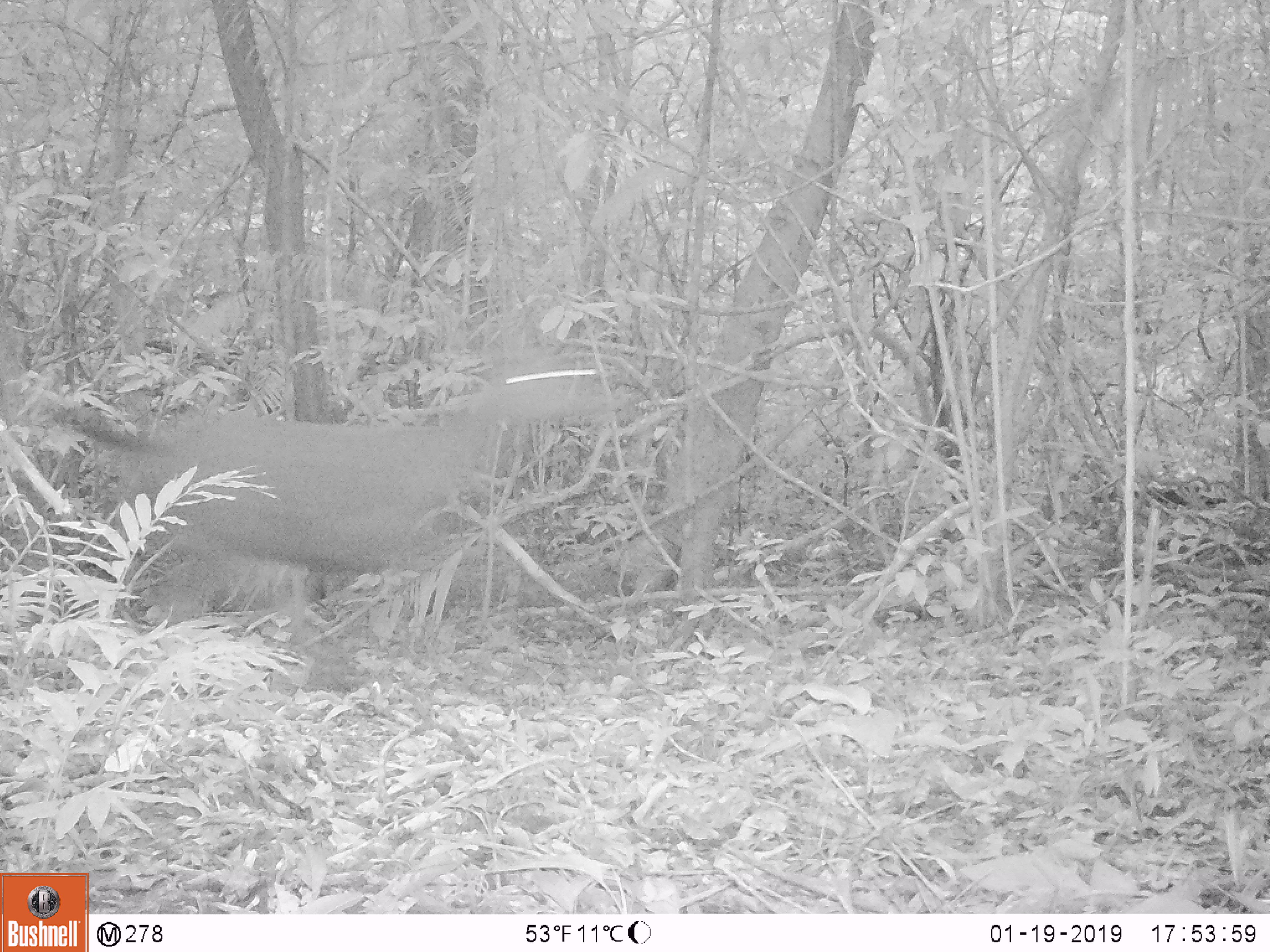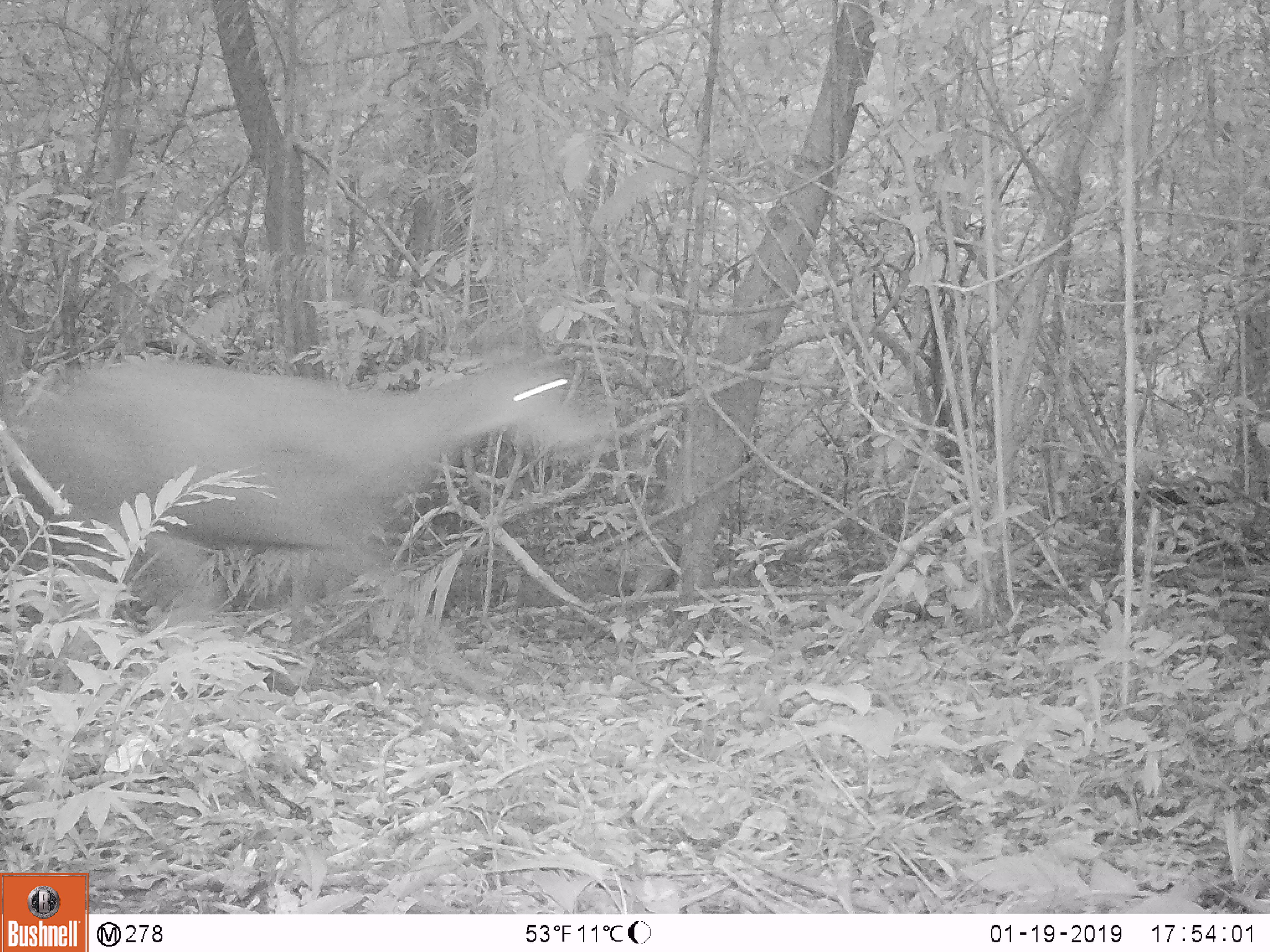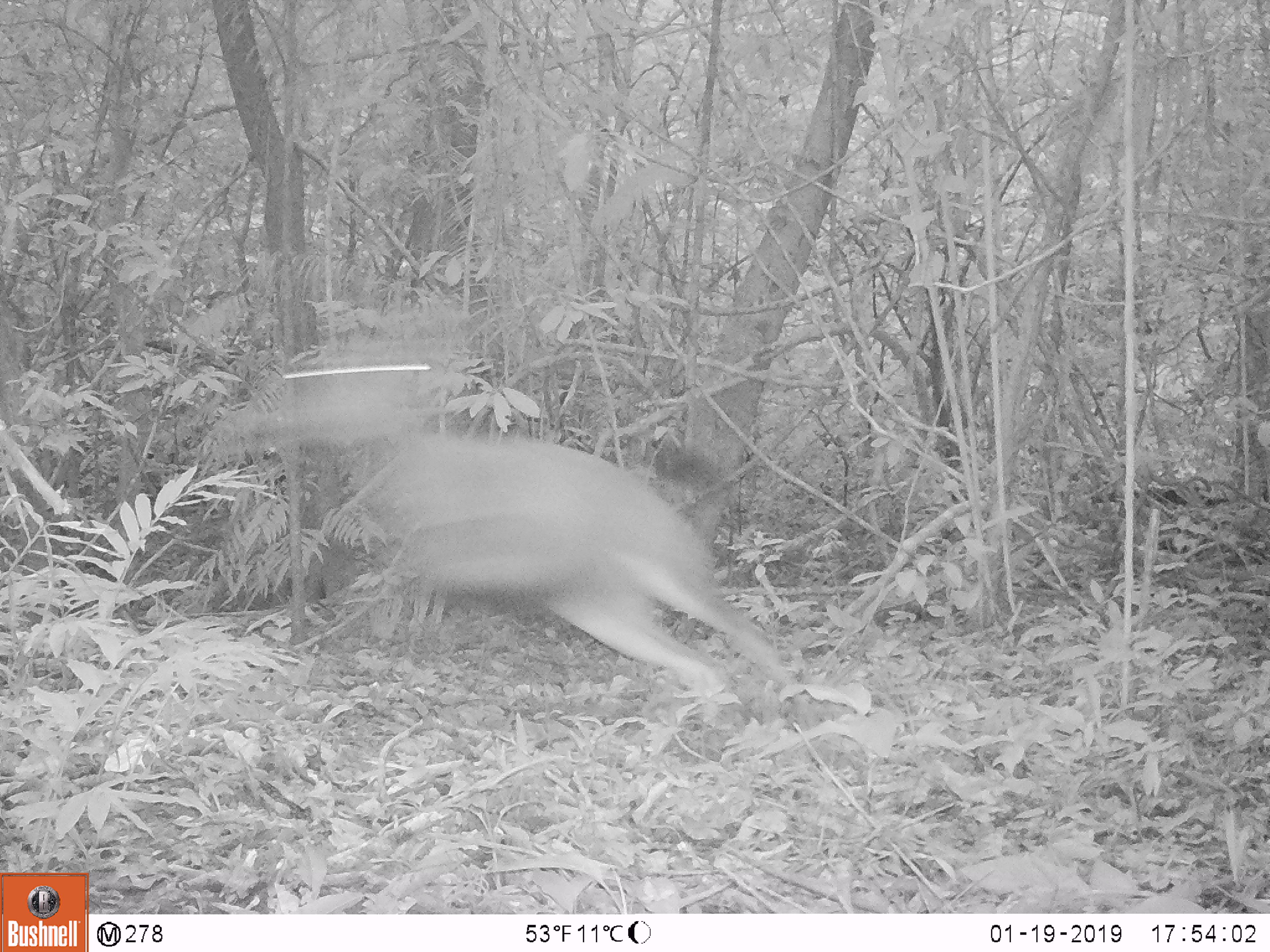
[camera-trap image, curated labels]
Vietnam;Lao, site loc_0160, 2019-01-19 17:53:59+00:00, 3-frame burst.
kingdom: Animalia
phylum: Chordata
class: Mammalia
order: Artiodactyla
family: Cervidae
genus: Rusa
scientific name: Rusa unicolor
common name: sambar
Sambar (Rusa unicolor). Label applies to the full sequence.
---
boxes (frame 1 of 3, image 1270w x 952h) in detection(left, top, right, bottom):
sambar: detection(95, 345, 599, 687)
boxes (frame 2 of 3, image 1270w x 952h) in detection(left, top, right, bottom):
sambar: detection(9, 335, 591, 702)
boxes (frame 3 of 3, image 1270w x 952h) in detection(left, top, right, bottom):
sambar: detection(227, 329, 806, 735)